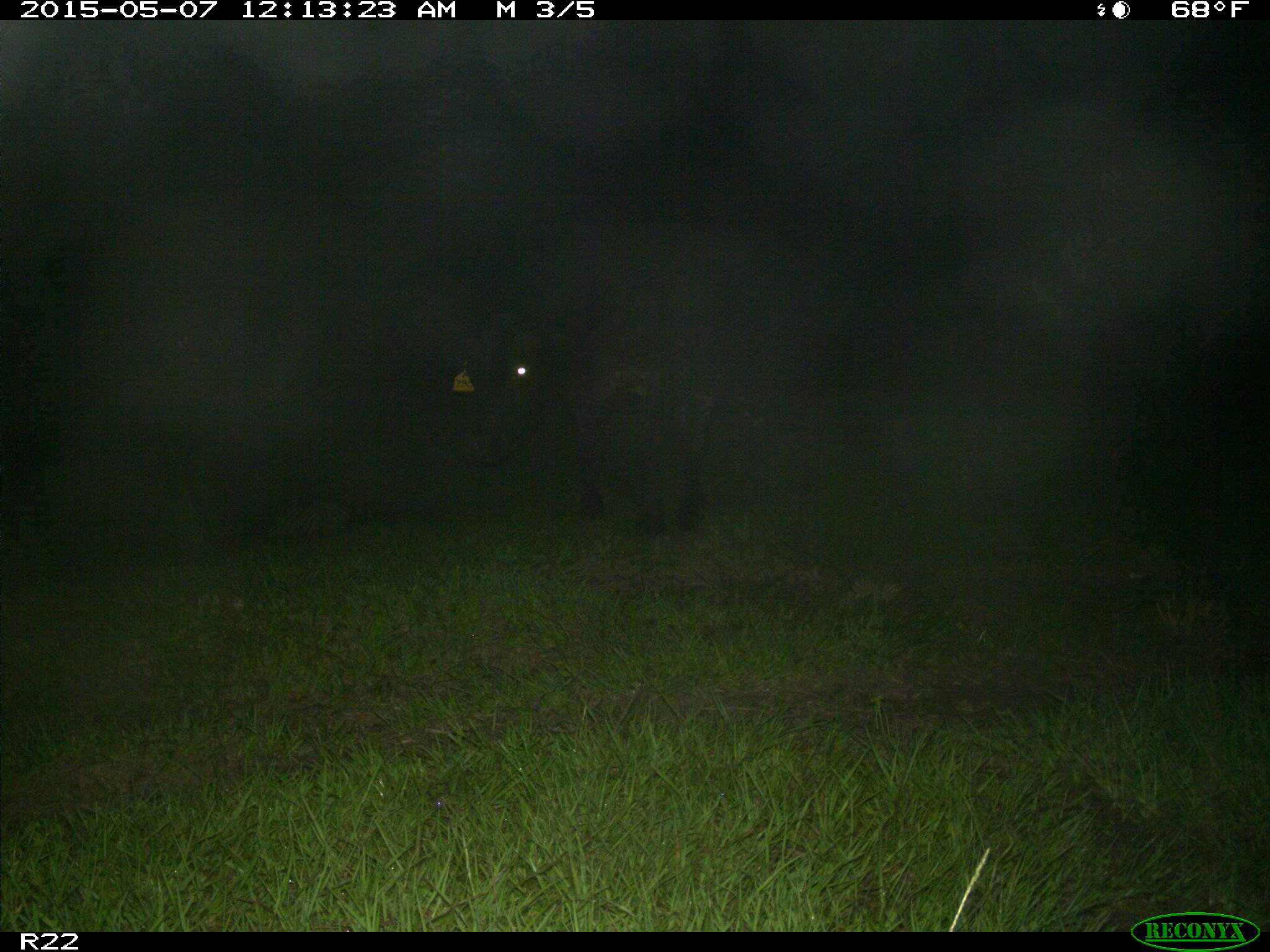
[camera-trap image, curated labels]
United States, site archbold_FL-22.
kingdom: Animalia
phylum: Chordata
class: Mammalia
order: Artiodactyla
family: Bovidae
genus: Bos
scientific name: Bos taurus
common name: domestic cow